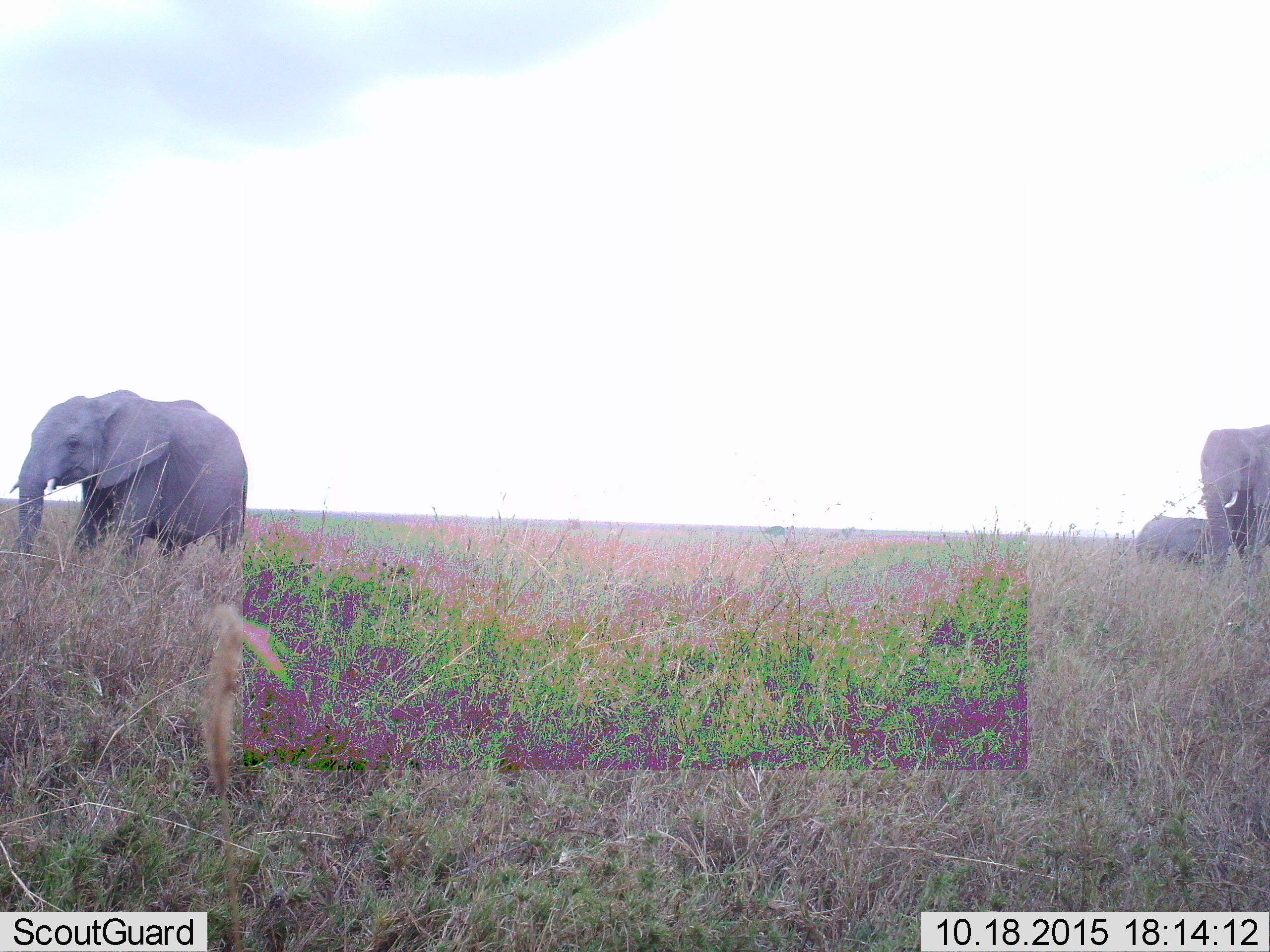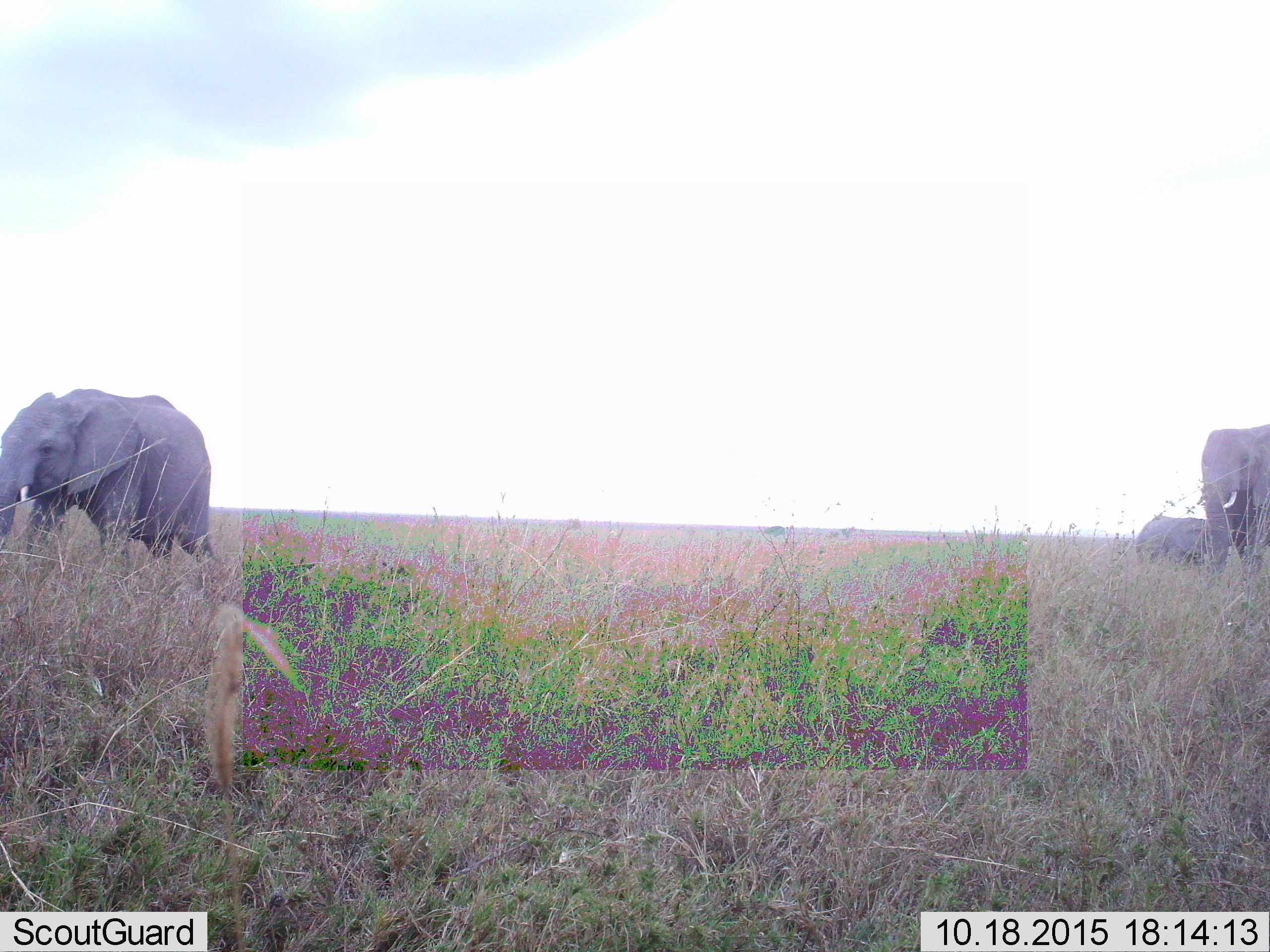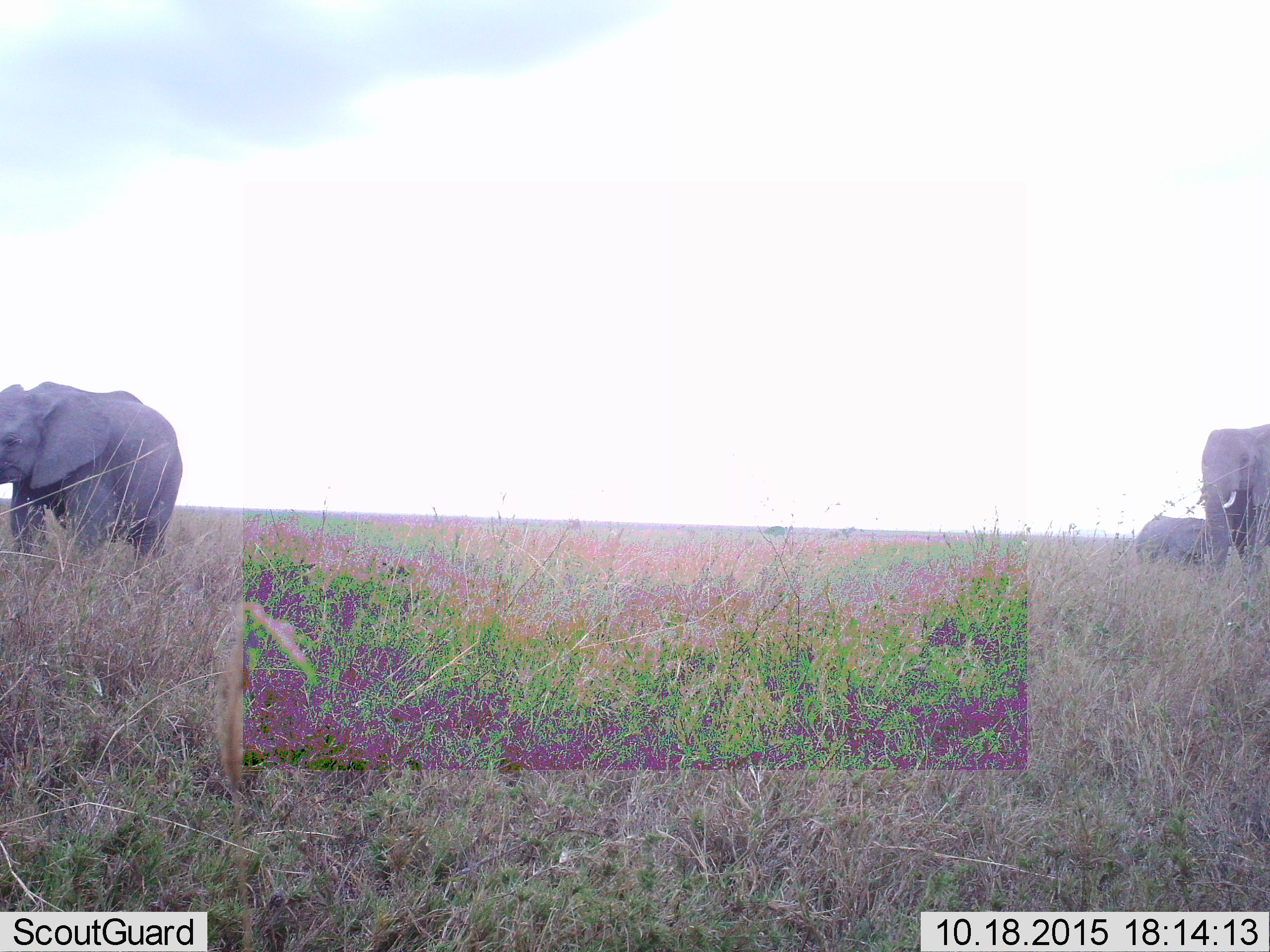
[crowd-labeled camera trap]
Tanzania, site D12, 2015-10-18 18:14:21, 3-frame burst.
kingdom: Animalia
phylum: Chordata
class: Mammalia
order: Proboscidea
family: Elephantidae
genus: Loxodonta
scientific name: Loxodonta africana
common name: african bush elephant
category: elephant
Elephant (african bush elephant) (Loxodonta africana), count 3. Behavior (volunteer vote fractions): standing 85%, resting 5%, moving 65%, interacting 0%. Young present (vote fraction): 70%. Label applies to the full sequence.